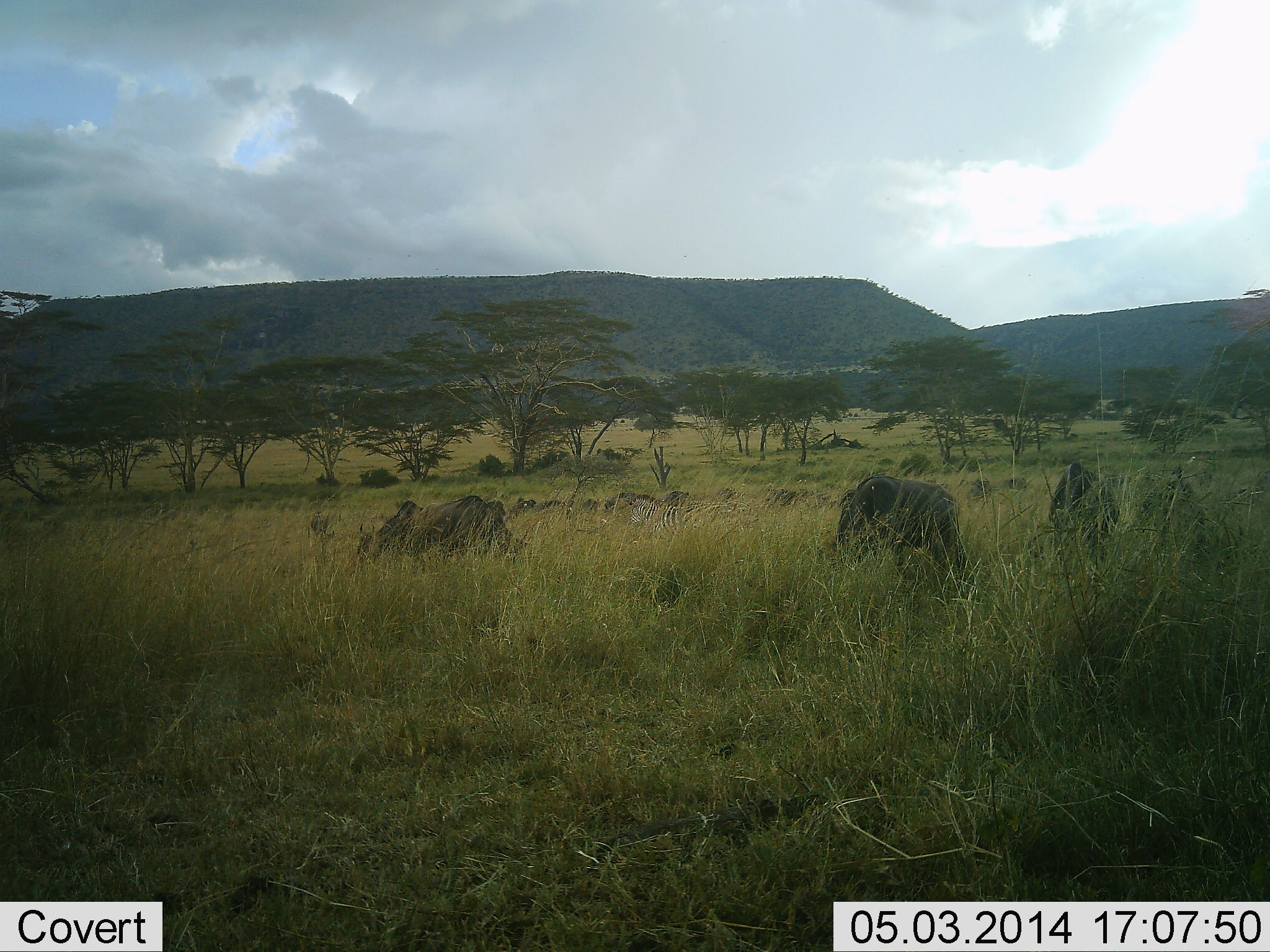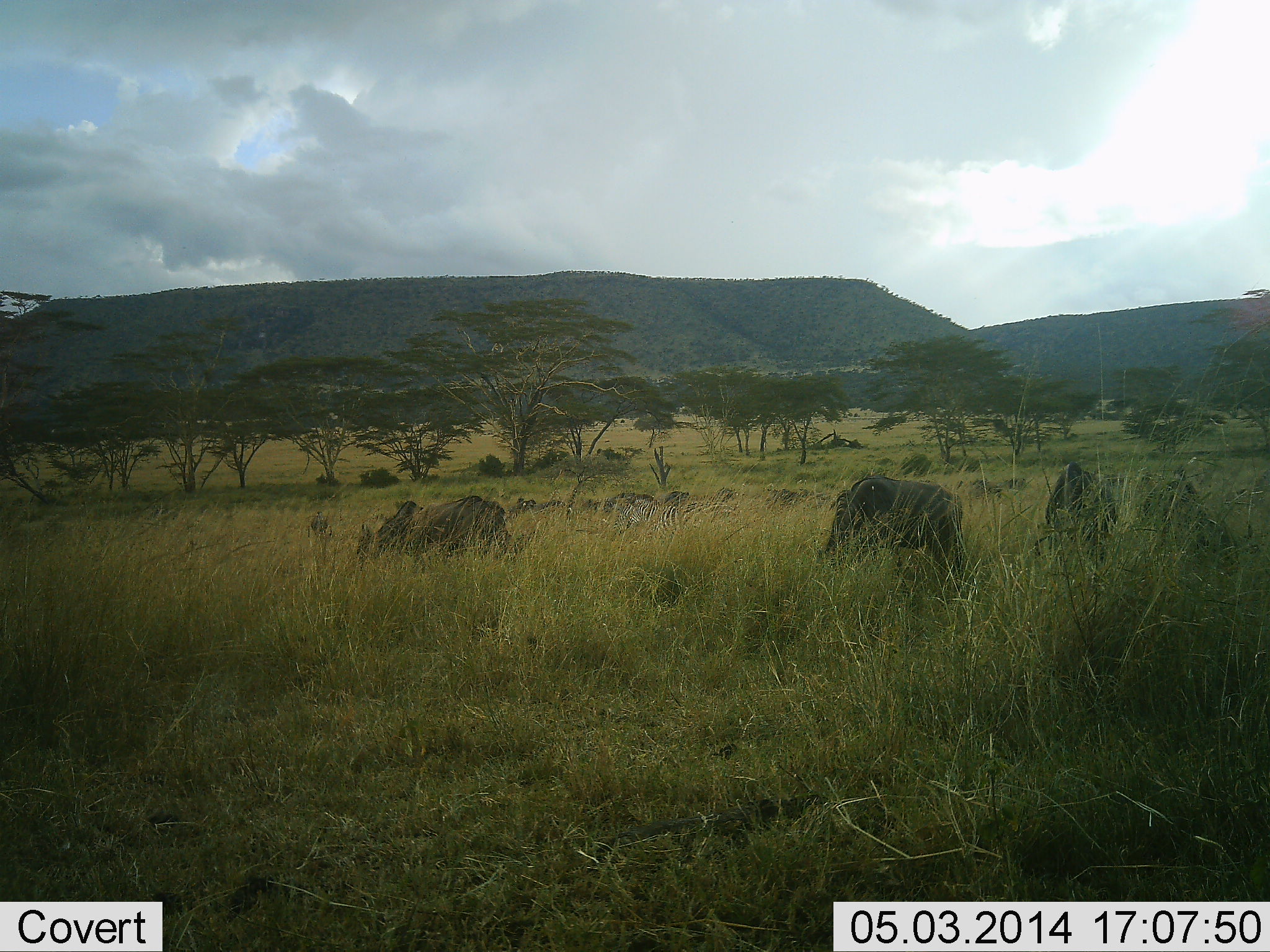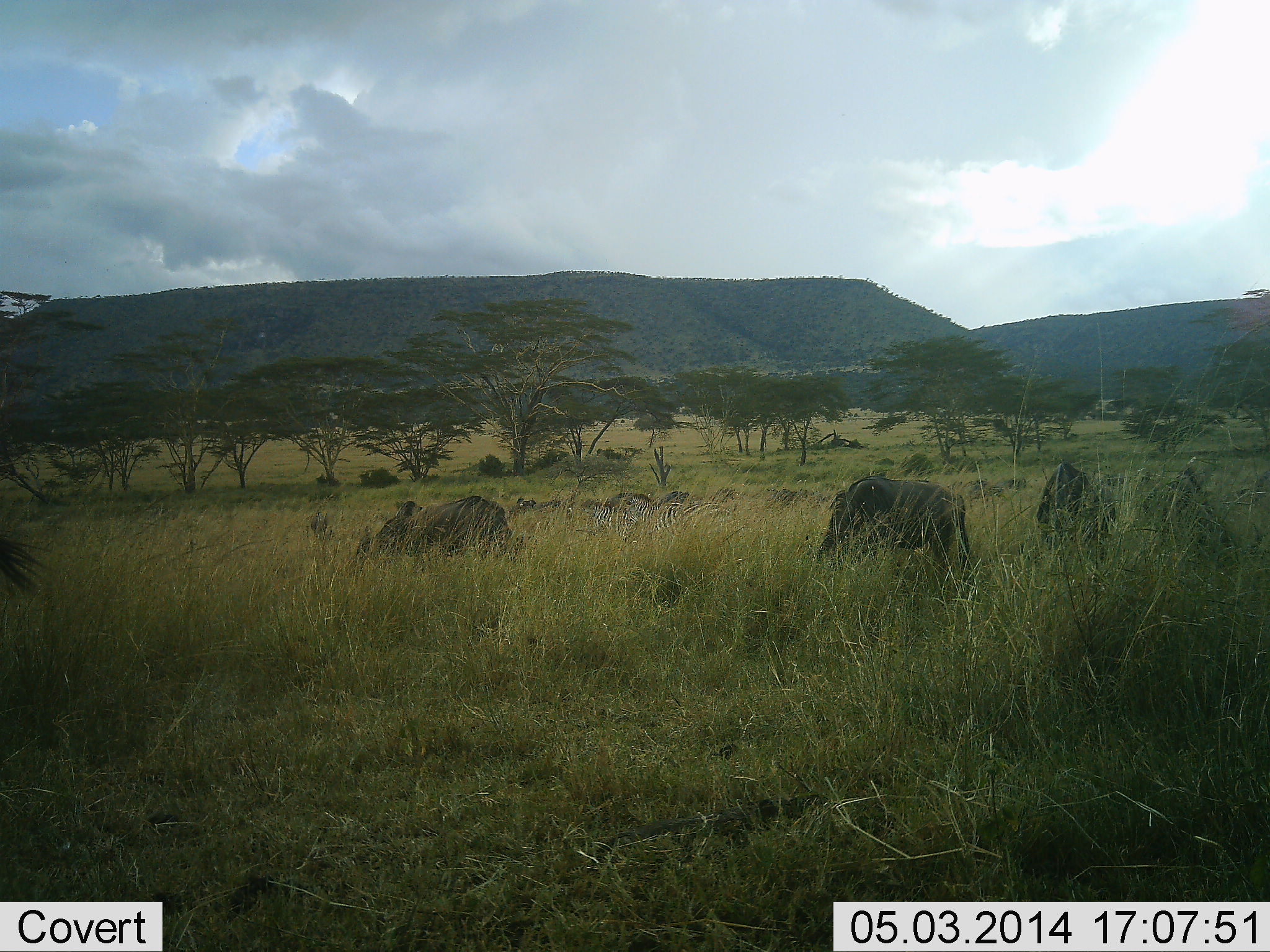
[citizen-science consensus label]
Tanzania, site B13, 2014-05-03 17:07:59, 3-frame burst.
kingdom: Animalia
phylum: Chordata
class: Mammalia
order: Artiodactyla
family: Bovidae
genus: Connochaetes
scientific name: Connochaetes taurinus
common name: blue wildebeest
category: wildebeest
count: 4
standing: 21%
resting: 0%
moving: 7%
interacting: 0%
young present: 0%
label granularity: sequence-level